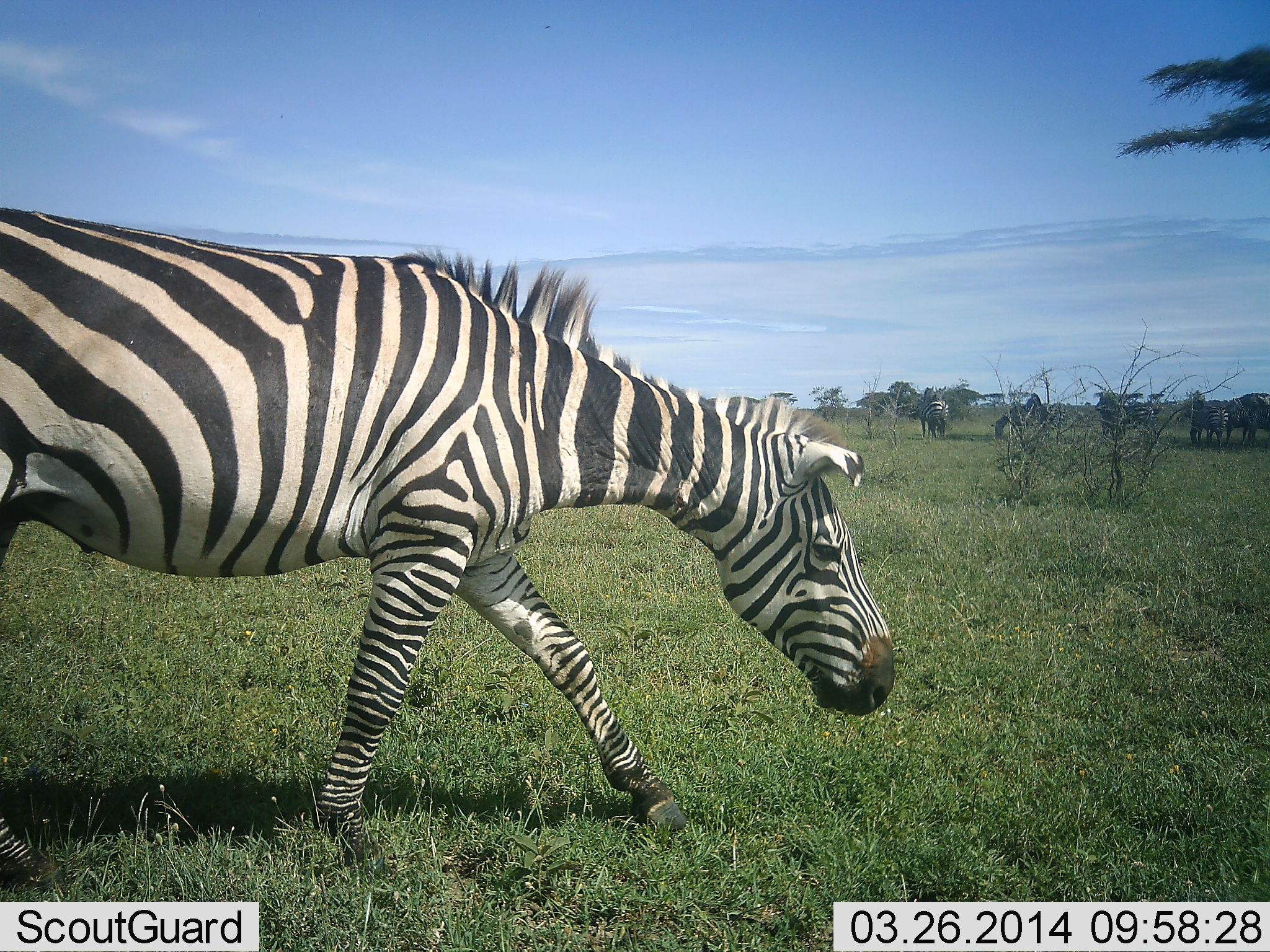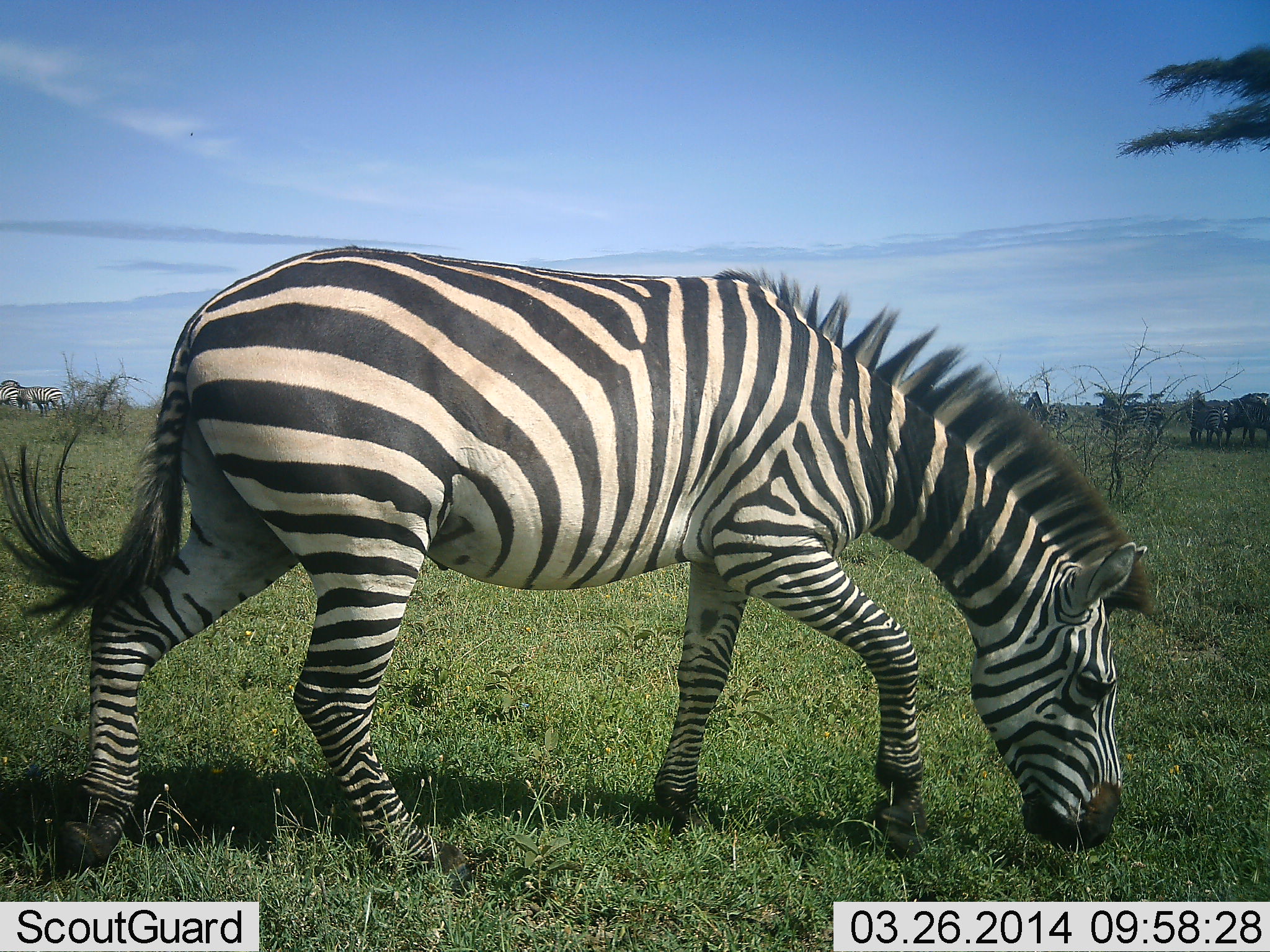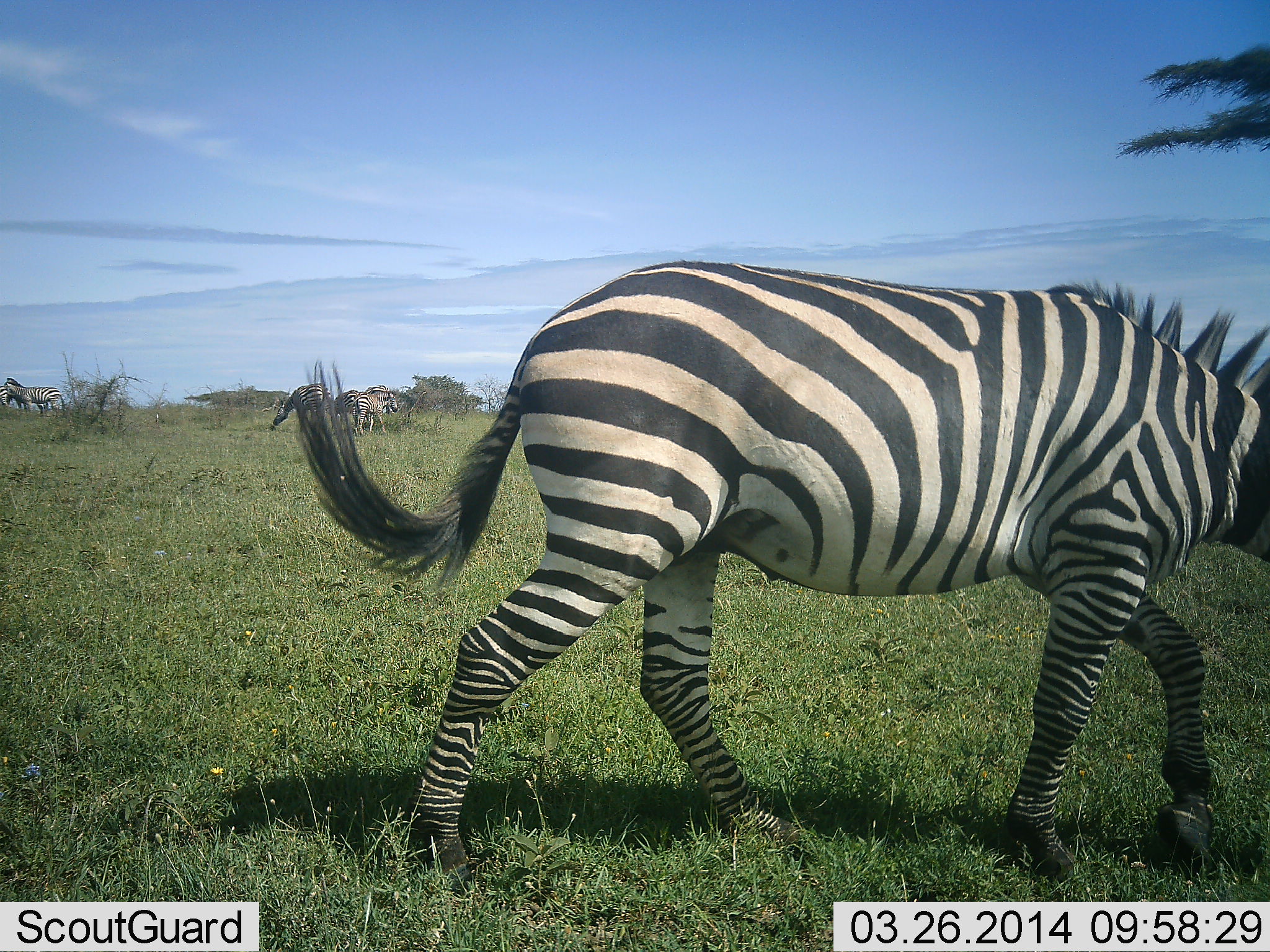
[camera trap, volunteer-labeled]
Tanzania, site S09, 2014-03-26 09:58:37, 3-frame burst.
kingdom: Animalia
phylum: Chordata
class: Mammalia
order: Perissodactyla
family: Equidae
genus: Equus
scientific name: Equus quagga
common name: plains zebra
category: zebra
Zebra (plains zebra) (Equus quagga), count 1. Behavior (volunteer vote fractions): standing 45%, resting 0%, moving 64%, interacting 0%. Young present (vote fraction): 0%. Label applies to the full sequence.